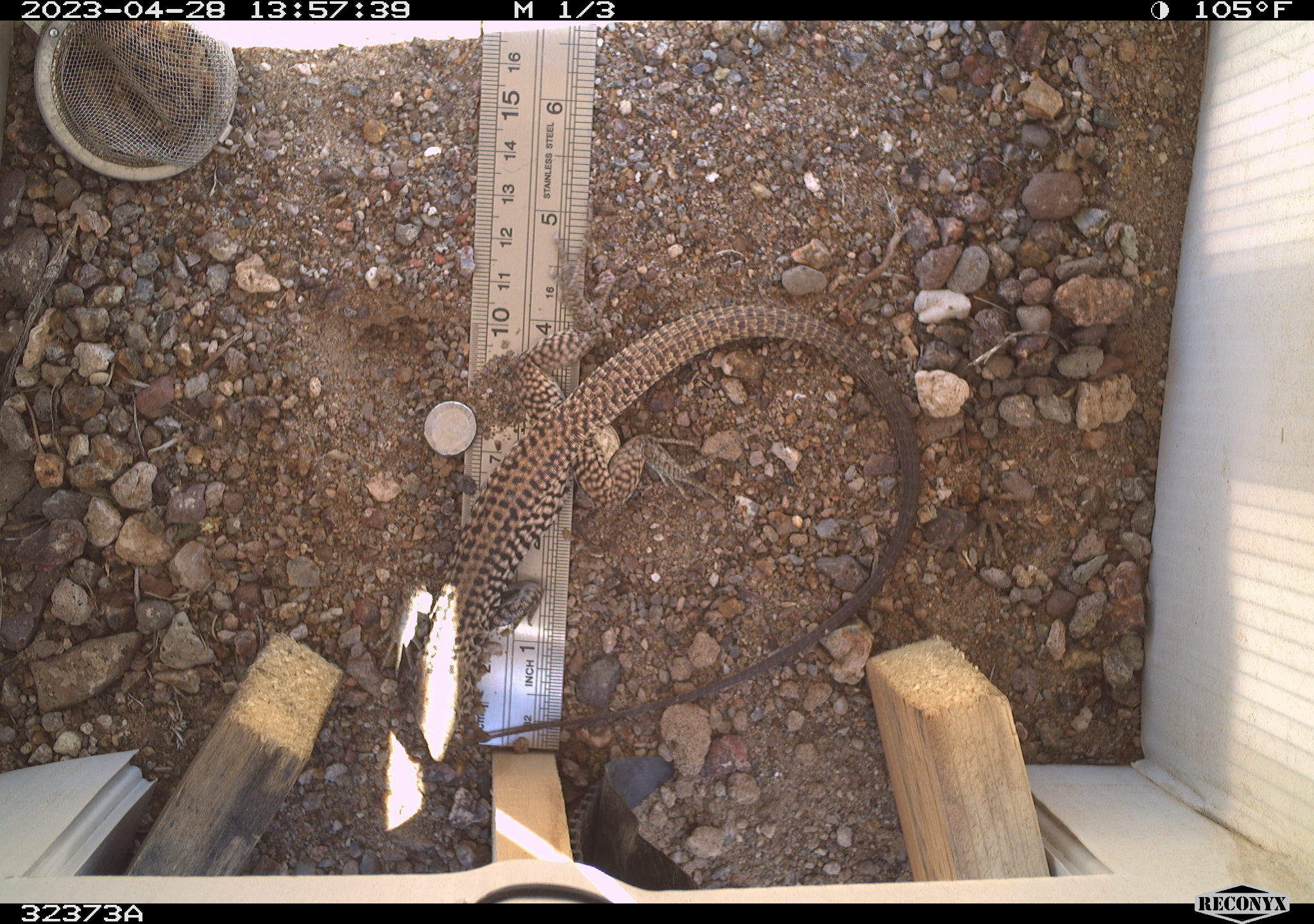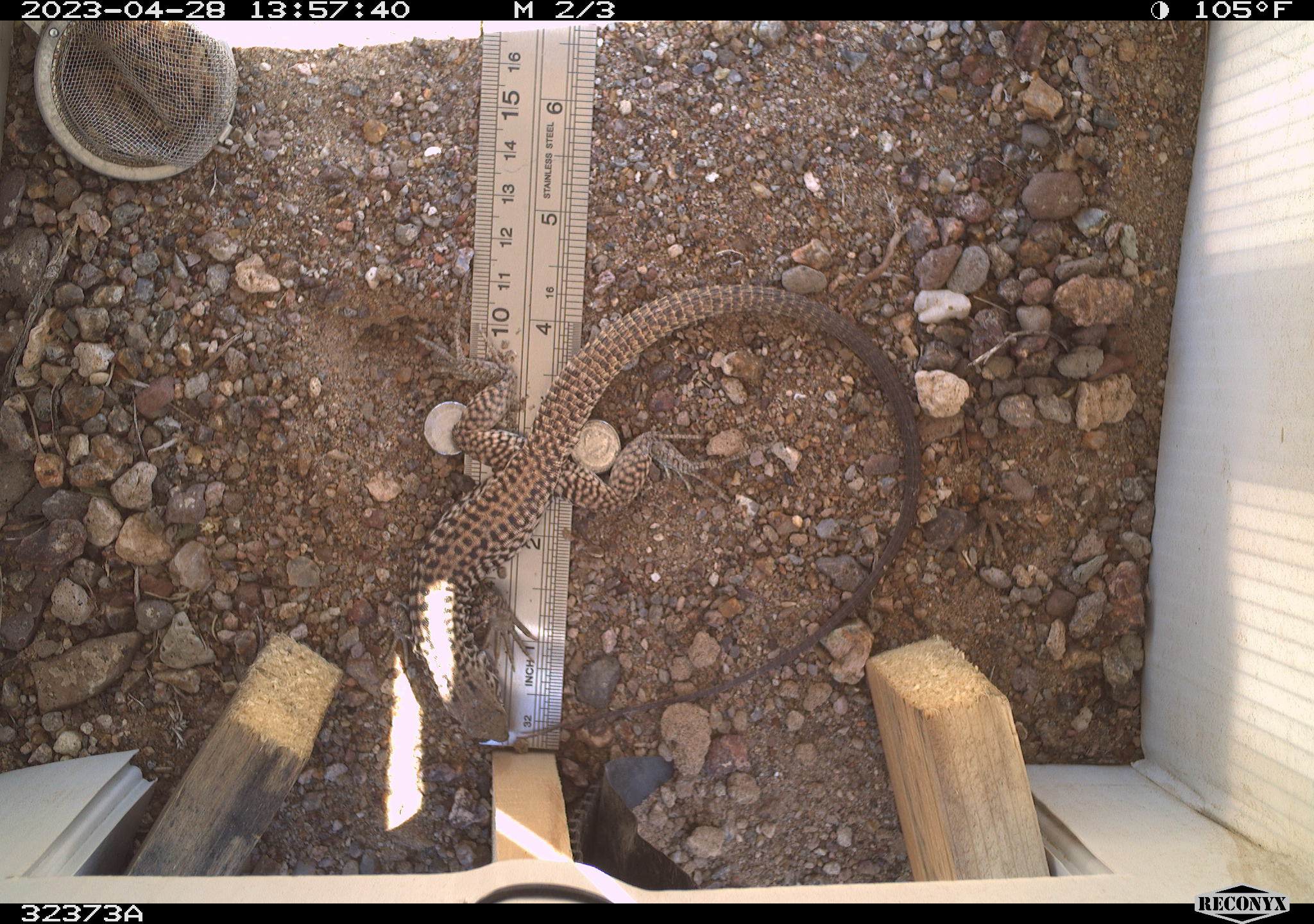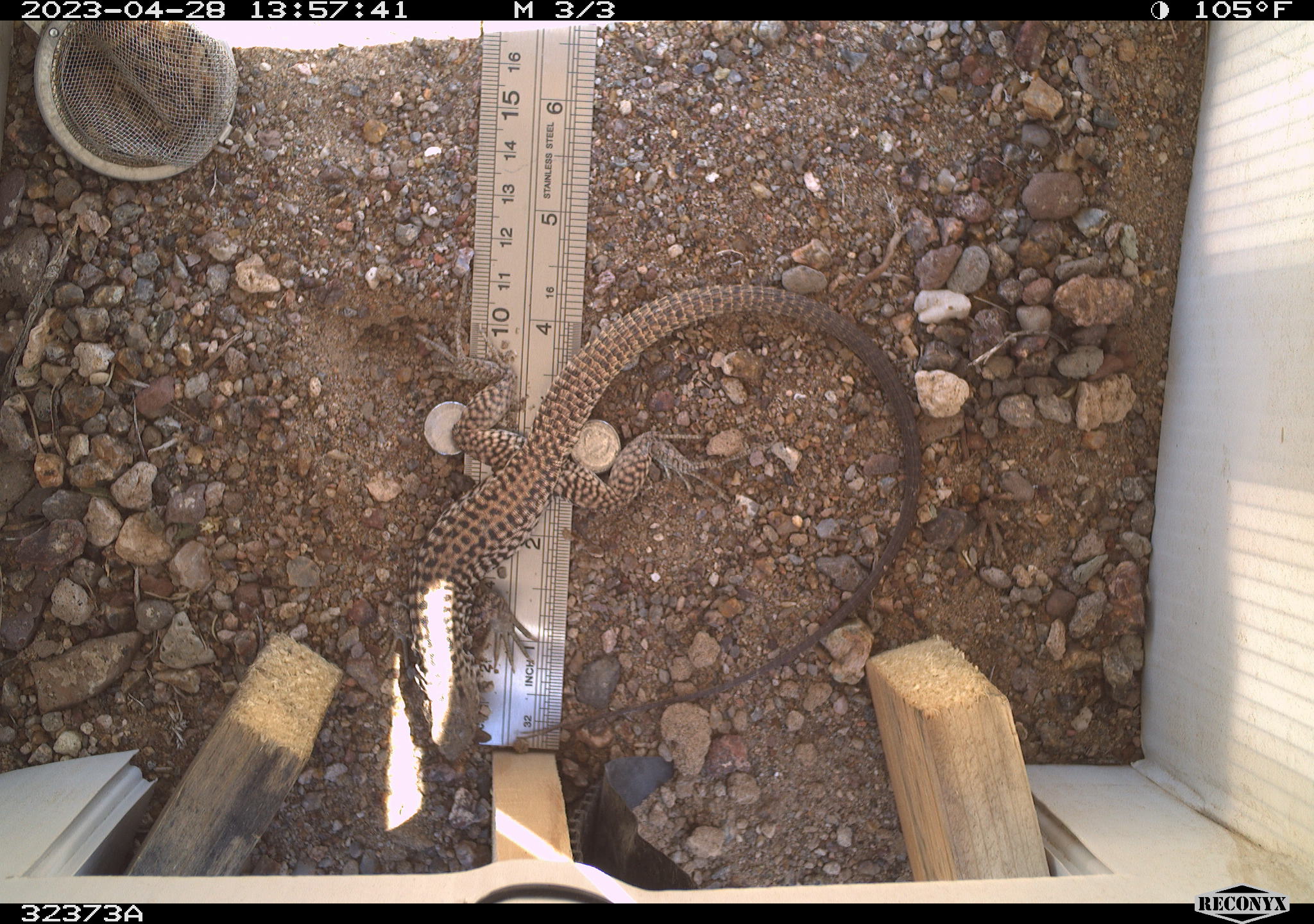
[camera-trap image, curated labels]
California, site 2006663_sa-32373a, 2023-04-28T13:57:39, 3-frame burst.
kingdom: Animalia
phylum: Chordata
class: Reptilia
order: Squamata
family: Teiidae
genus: Aspidoscelis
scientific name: Aspidoscelis tigris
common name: western whiptail